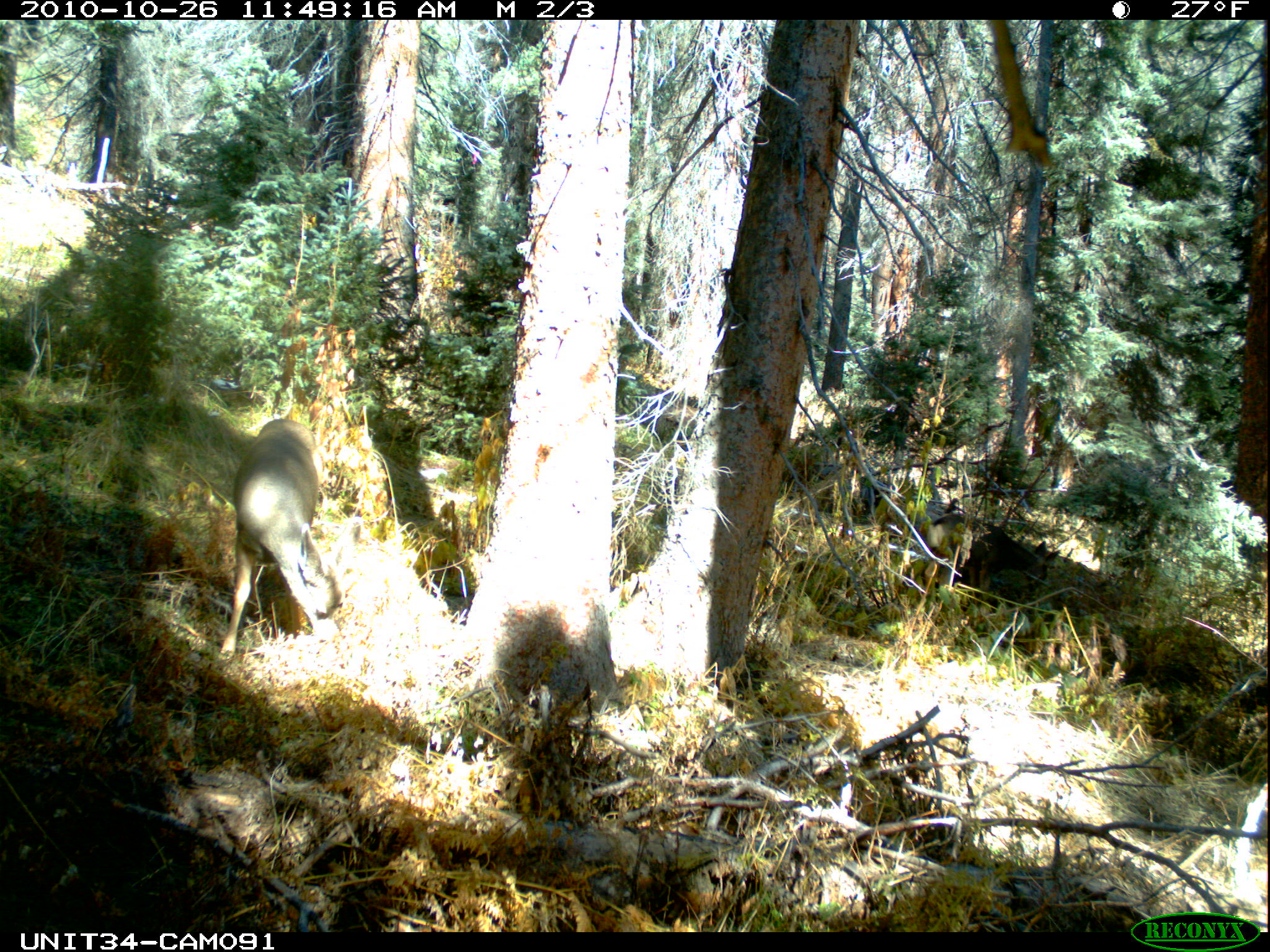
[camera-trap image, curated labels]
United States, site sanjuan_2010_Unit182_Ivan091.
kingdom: Animalia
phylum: Chordata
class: Mammalia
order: Artiodactyla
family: Cervidae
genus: Odocoileus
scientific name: Odocoileus hemionus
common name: mule deer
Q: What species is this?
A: Odocoileus hemionus (mule deer).